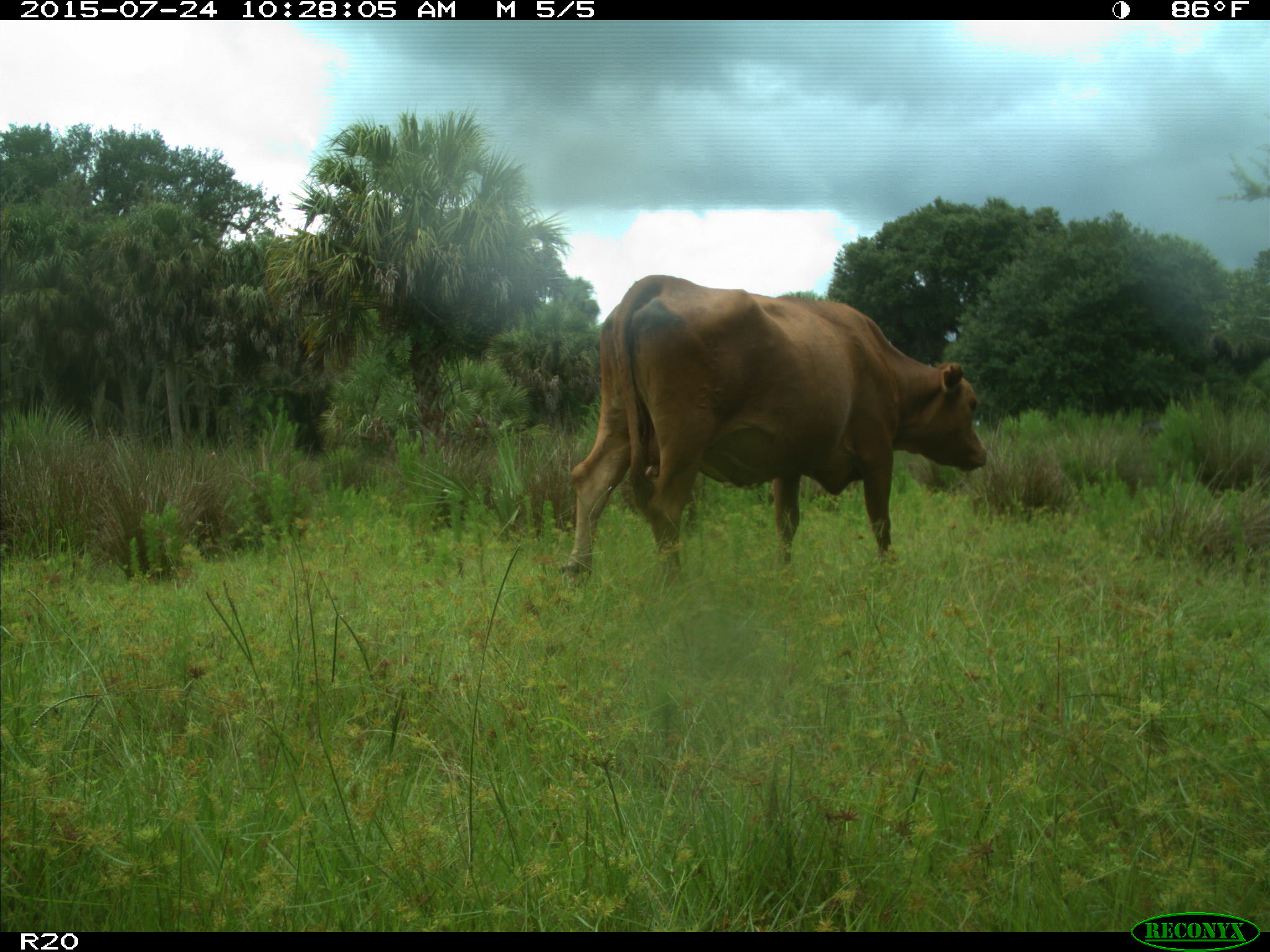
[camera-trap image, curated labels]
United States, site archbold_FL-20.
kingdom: Animalia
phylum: Chordata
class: Mammalia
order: Artiodactyla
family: Bovidae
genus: Bos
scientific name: Bos taurus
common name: domestic cow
Bos taurus (domestic cow).